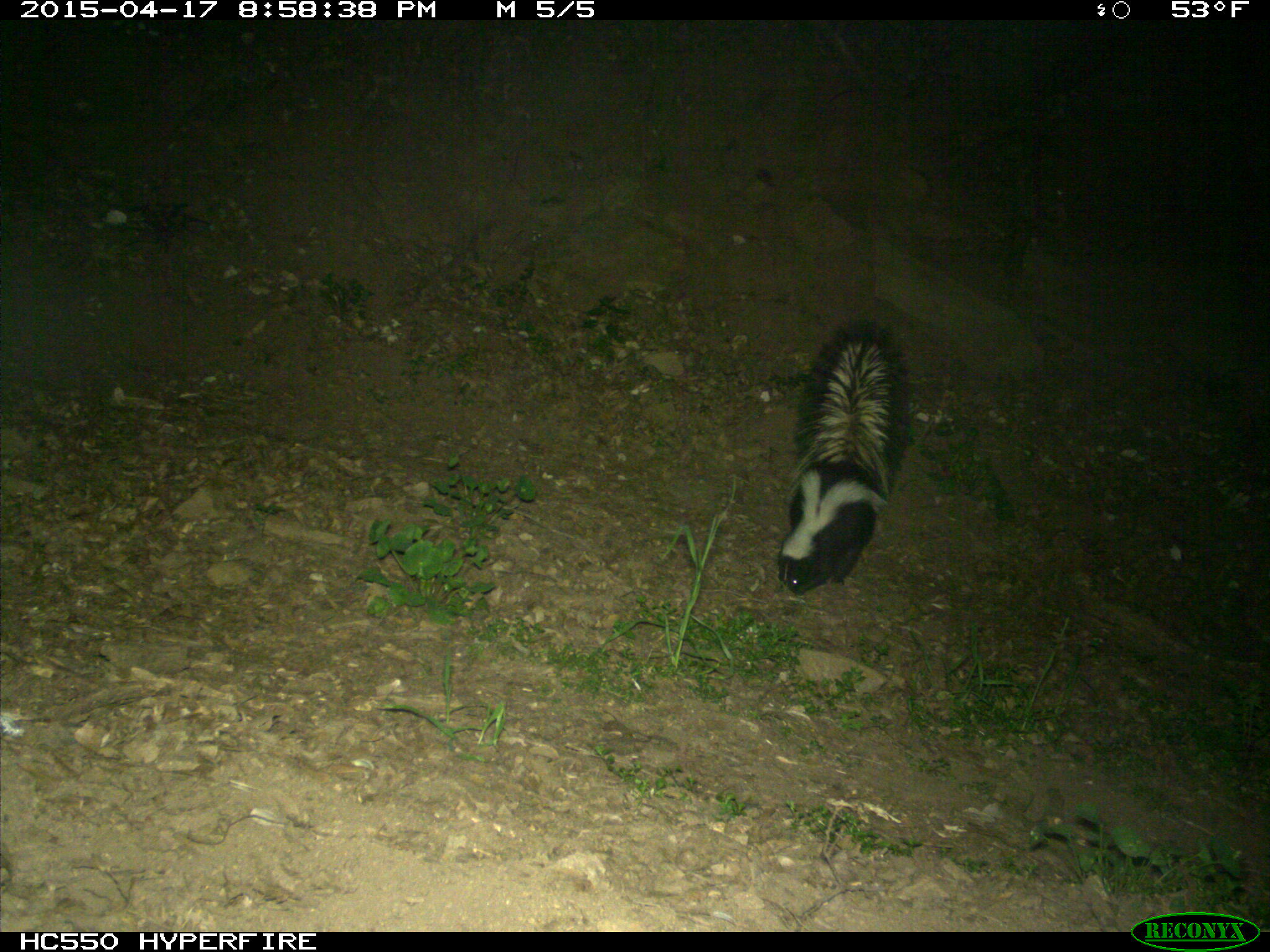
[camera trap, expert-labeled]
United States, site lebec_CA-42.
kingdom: Animalia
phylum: Chordata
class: Mammalia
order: Carnivora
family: Mephitidae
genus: Mephitis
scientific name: Mephitis mephitis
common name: striped skunk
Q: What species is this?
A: Mephitis mephitis (striped skunk).